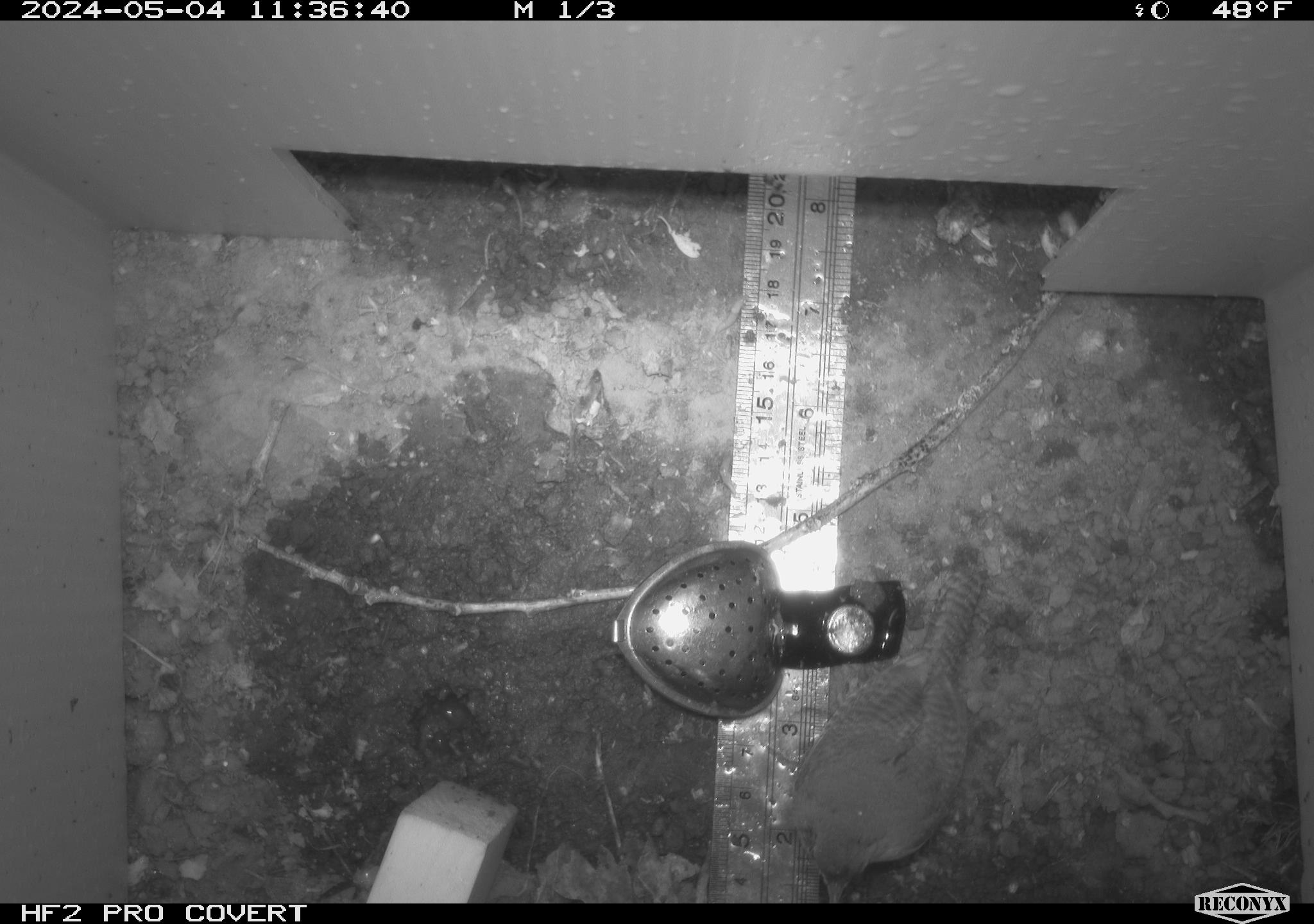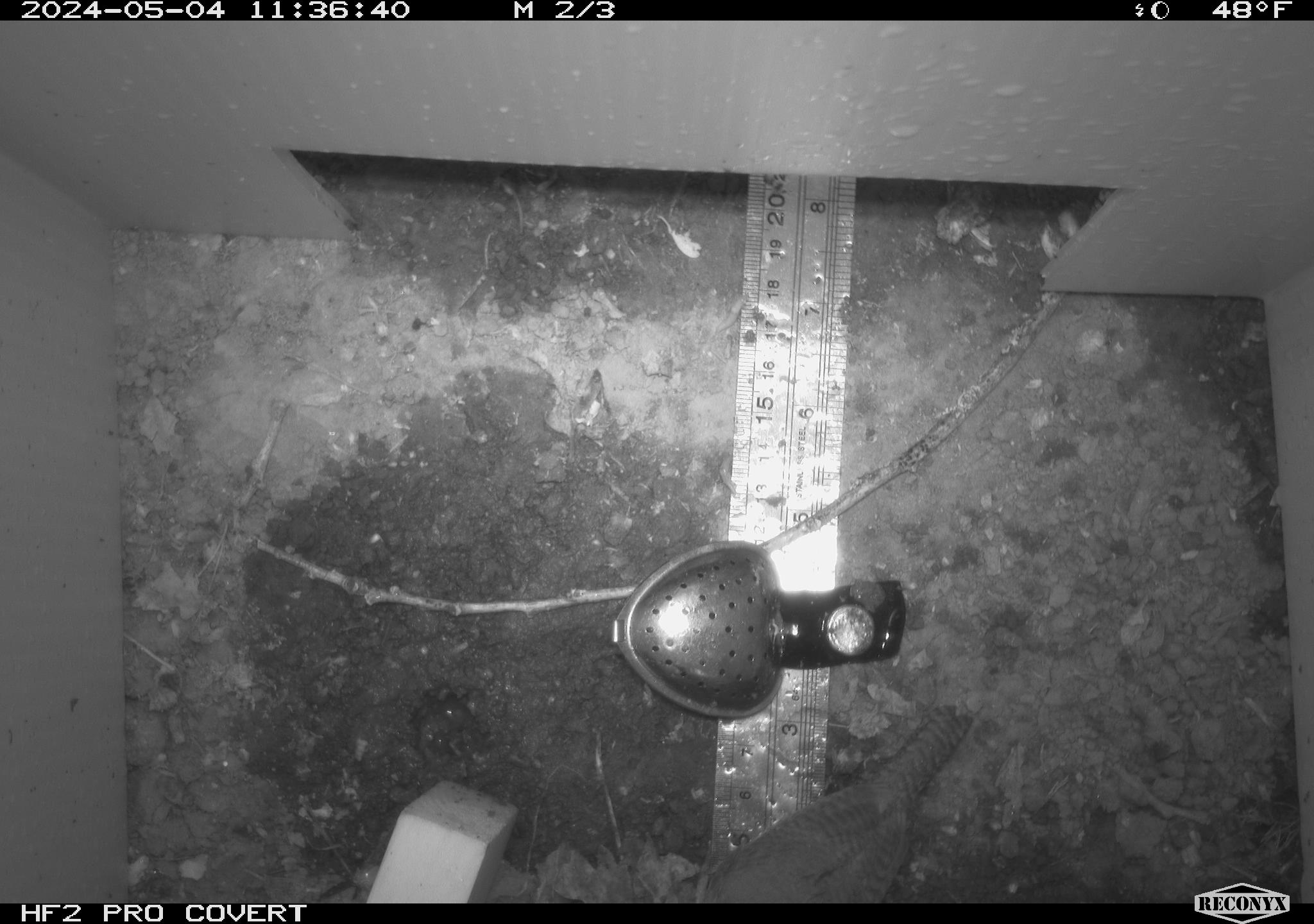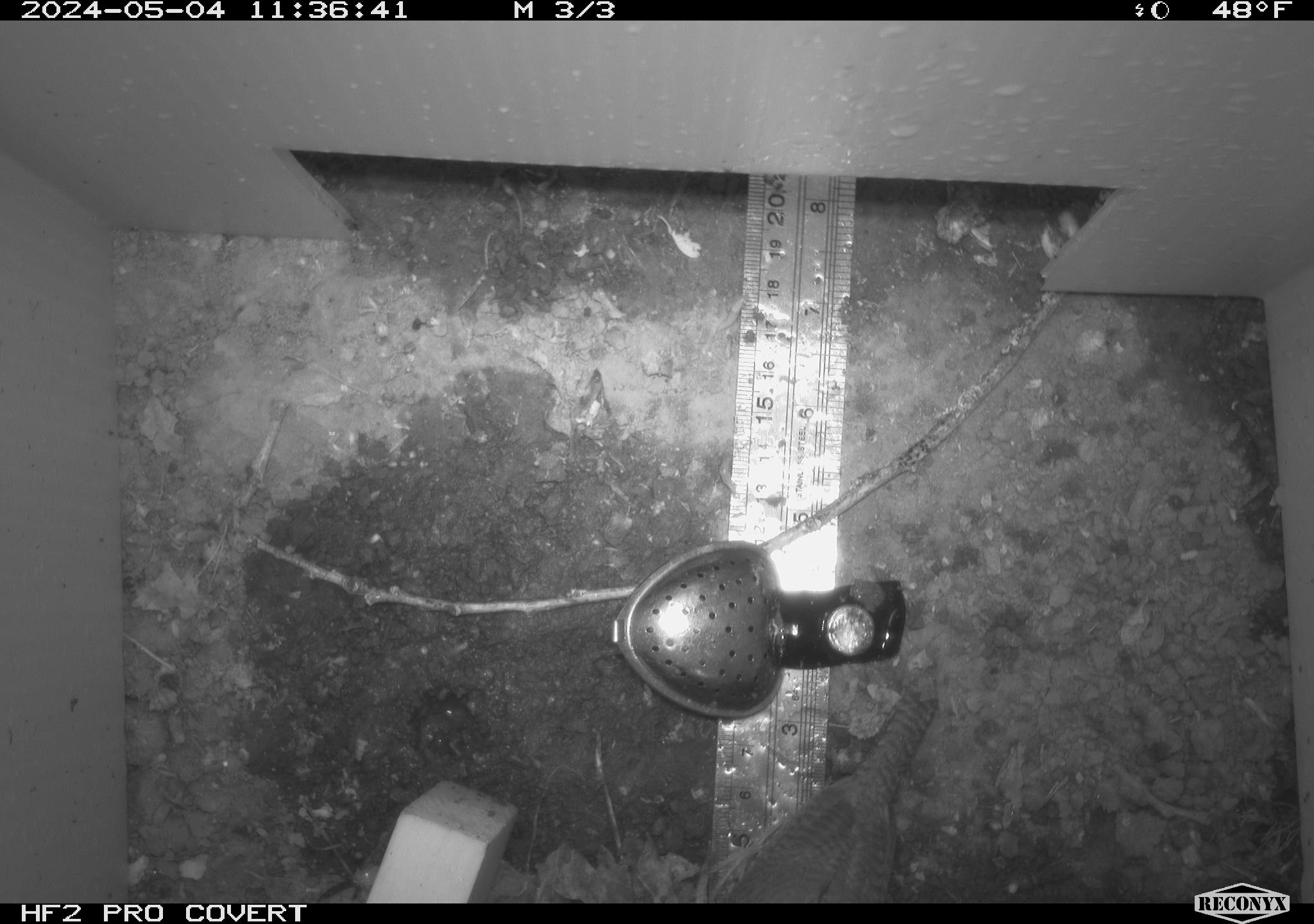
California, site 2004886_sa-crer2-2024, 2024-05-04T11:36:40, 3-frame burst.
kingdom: Animalia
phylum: Chordata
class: Aves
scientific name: Aves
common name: bird